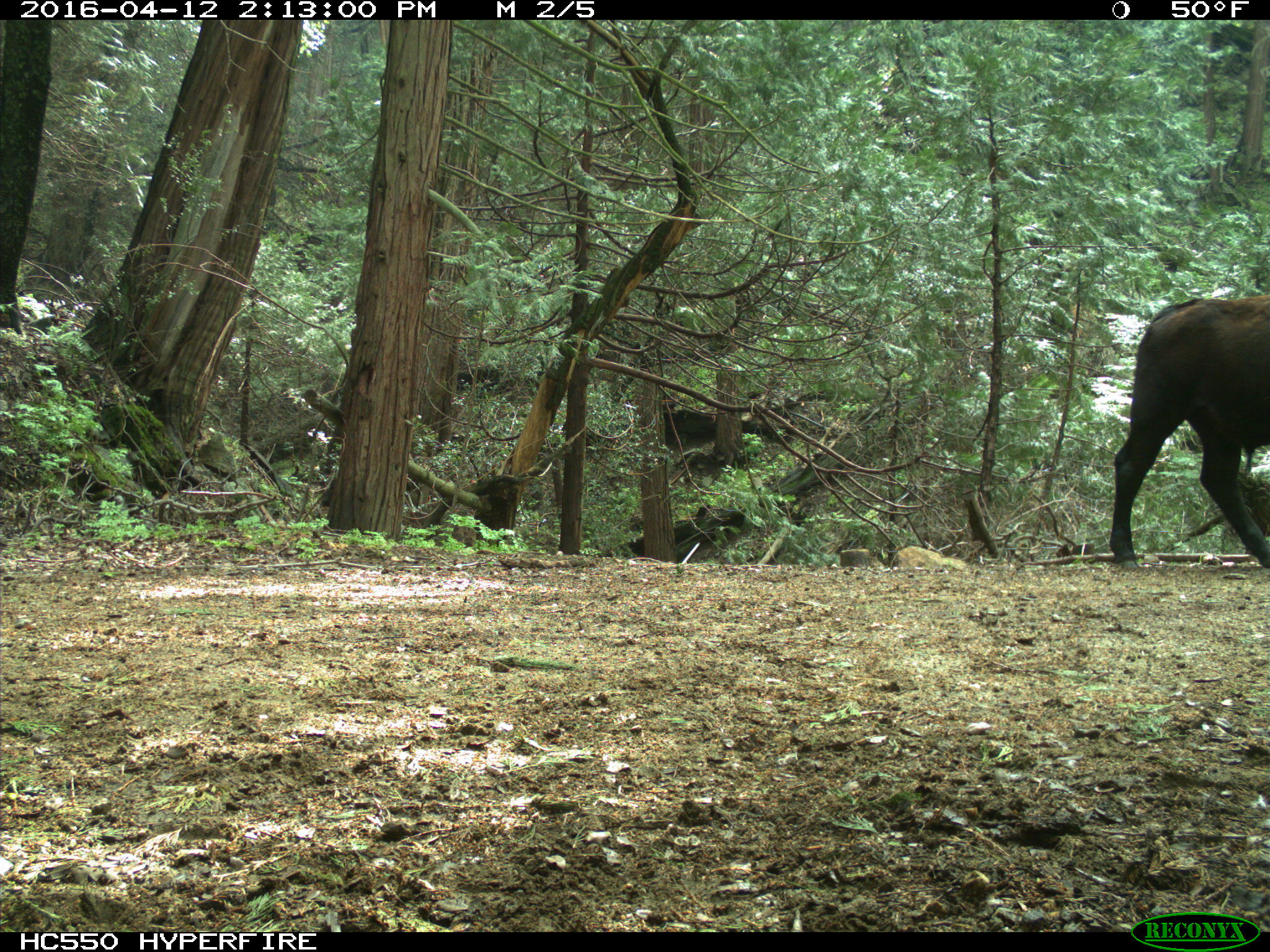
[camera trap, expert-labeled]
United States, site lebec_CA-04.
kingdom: Animalia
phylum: Chordata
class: Mammalia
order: Artiodactyla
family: Bovidae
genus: Bos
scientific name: Bos taurus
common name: domestic cow